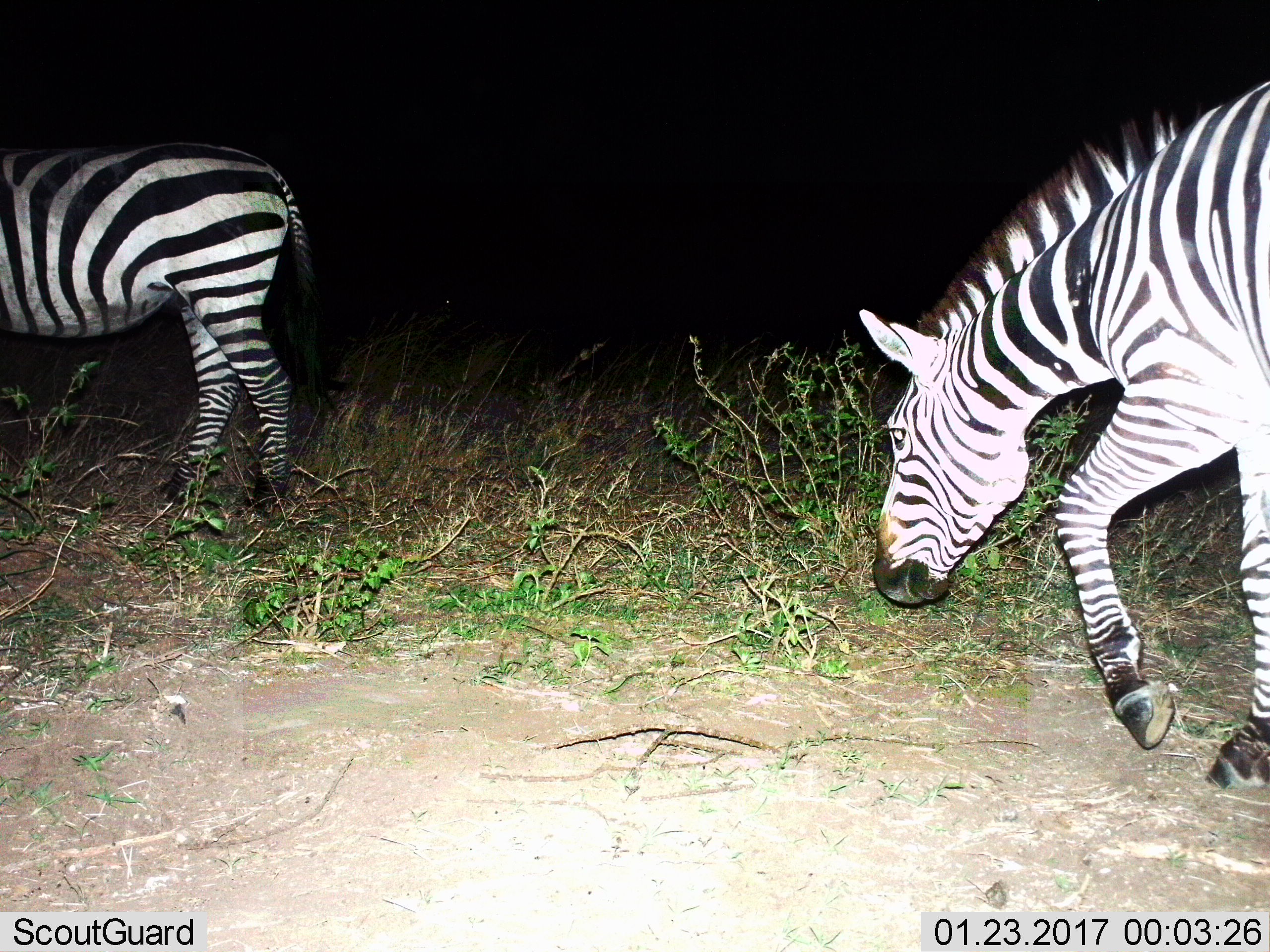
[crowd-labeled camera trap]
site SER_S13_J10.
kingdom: Animalia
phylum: Chordata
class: Mammalia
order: Perissodactyla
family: Equidae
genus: Equus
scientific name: Equus quagga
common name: plains zebra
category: zebraplains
Zebraplains (plains zebra) (Equus quagga), count 2. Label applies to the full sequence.